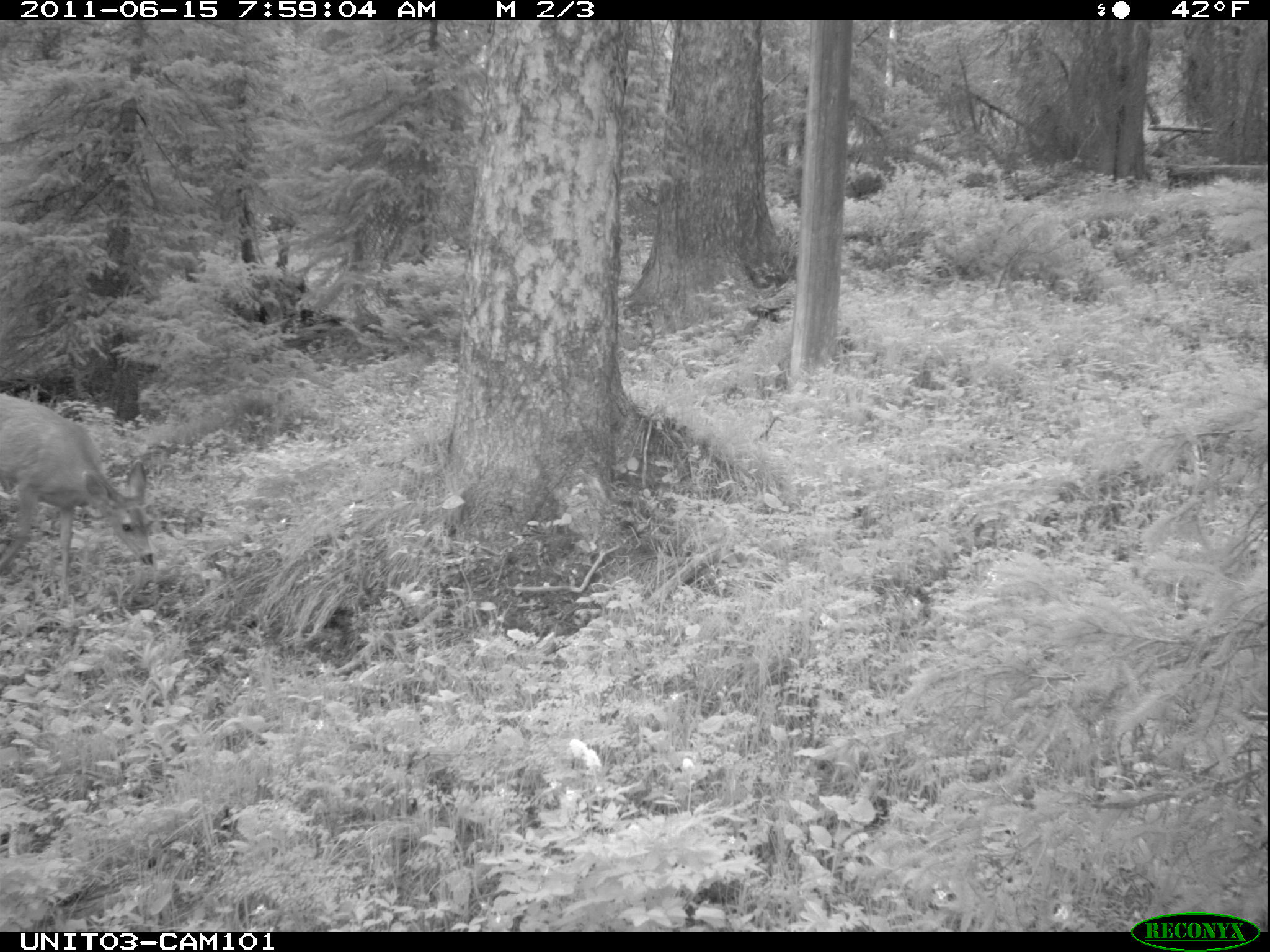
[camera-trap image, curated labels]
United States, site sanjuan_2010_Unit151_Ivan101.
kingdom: Animalia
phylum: Chordata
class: Mammalia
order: Artiodactyla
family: Cervidae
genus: Odocoileus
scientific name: Odocoileus hemionus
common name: mule deer